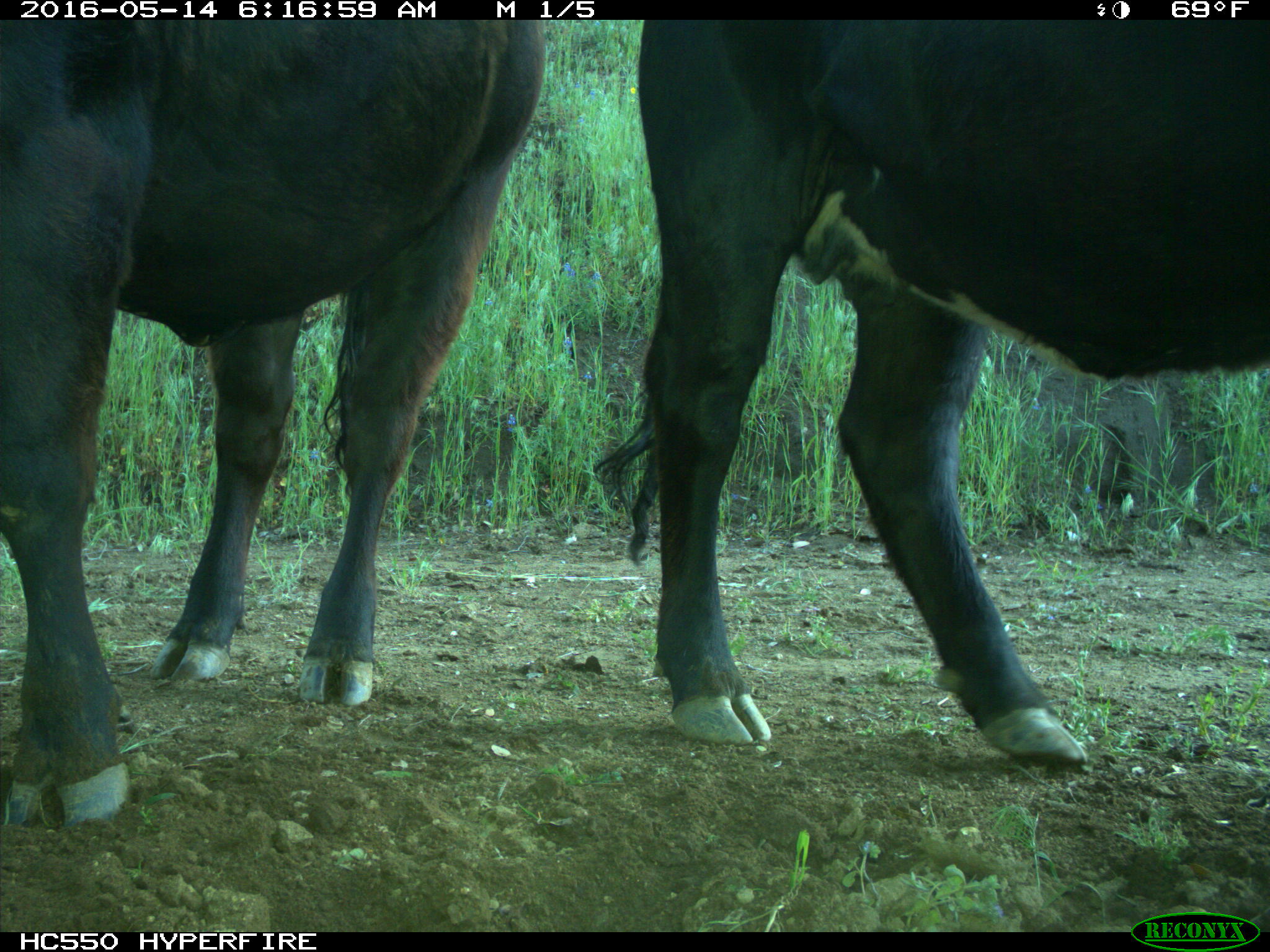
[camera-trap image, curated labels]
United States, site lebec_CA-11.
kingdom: Animalia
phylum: Chordata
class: Mammalia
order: Artiodactyla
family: Bovidae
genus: Bos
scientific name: Bos taurus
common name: domestic cow